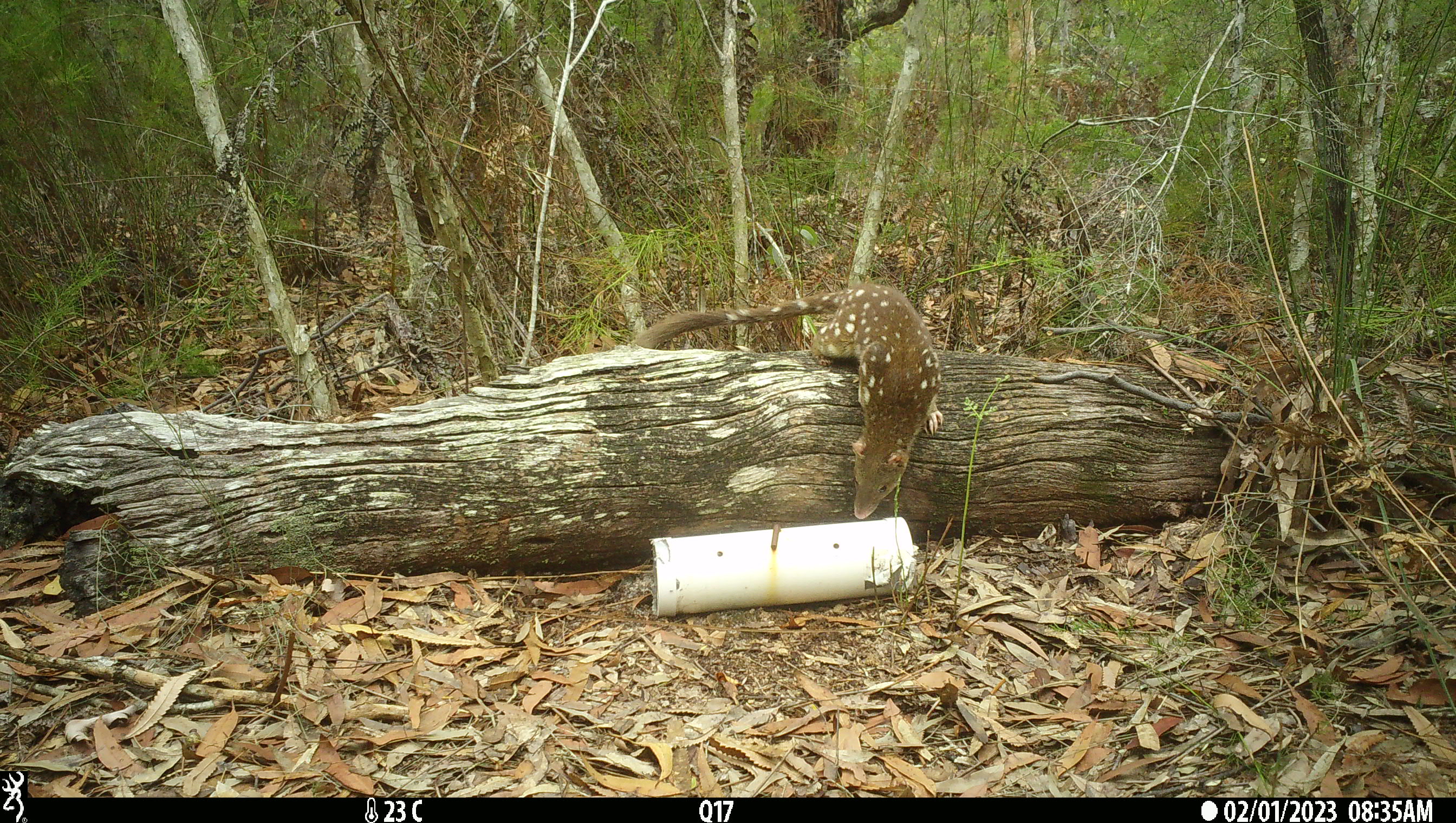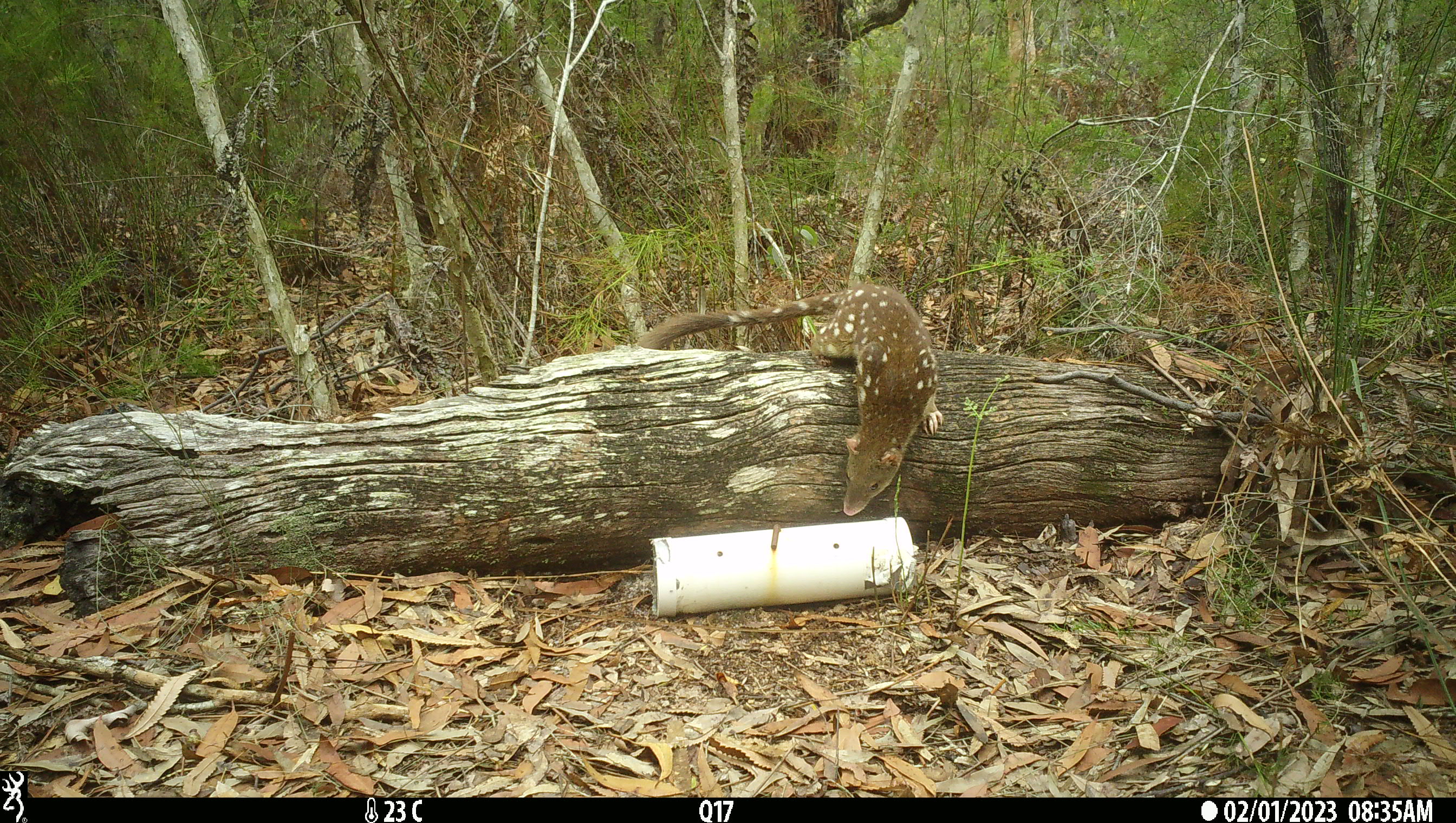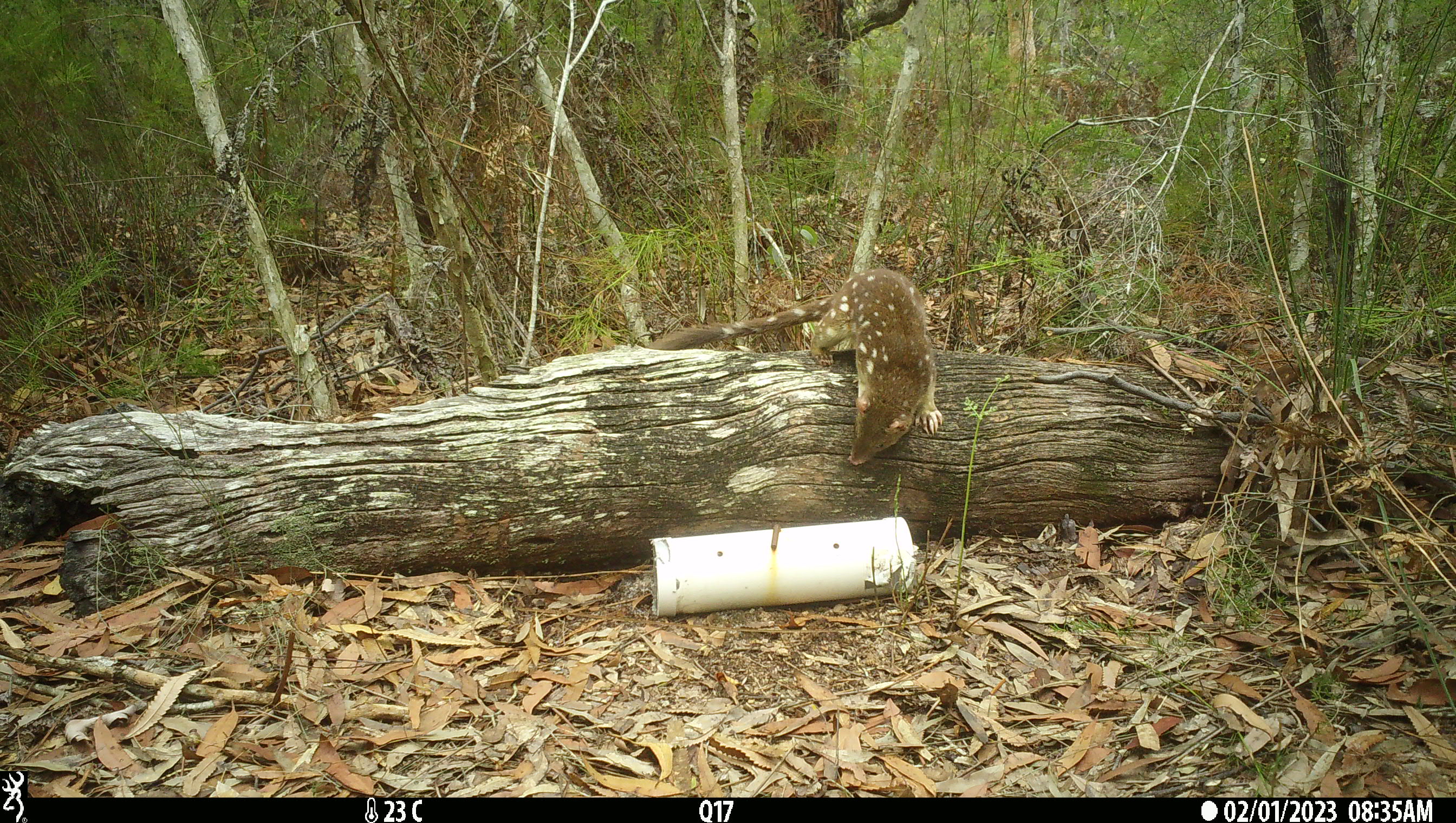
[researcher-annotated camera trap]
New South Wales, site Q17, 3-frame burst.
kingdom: Animalia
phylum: Chordata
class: Mammalia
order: Dasyuromorphia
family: Dasyuridae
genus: Dasyurus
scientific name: Dasyurus maculatus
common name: spotted-tailed quoll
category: quoll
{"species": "quoll (spotted-tailed quoll) (Dasyurus maculatus)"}